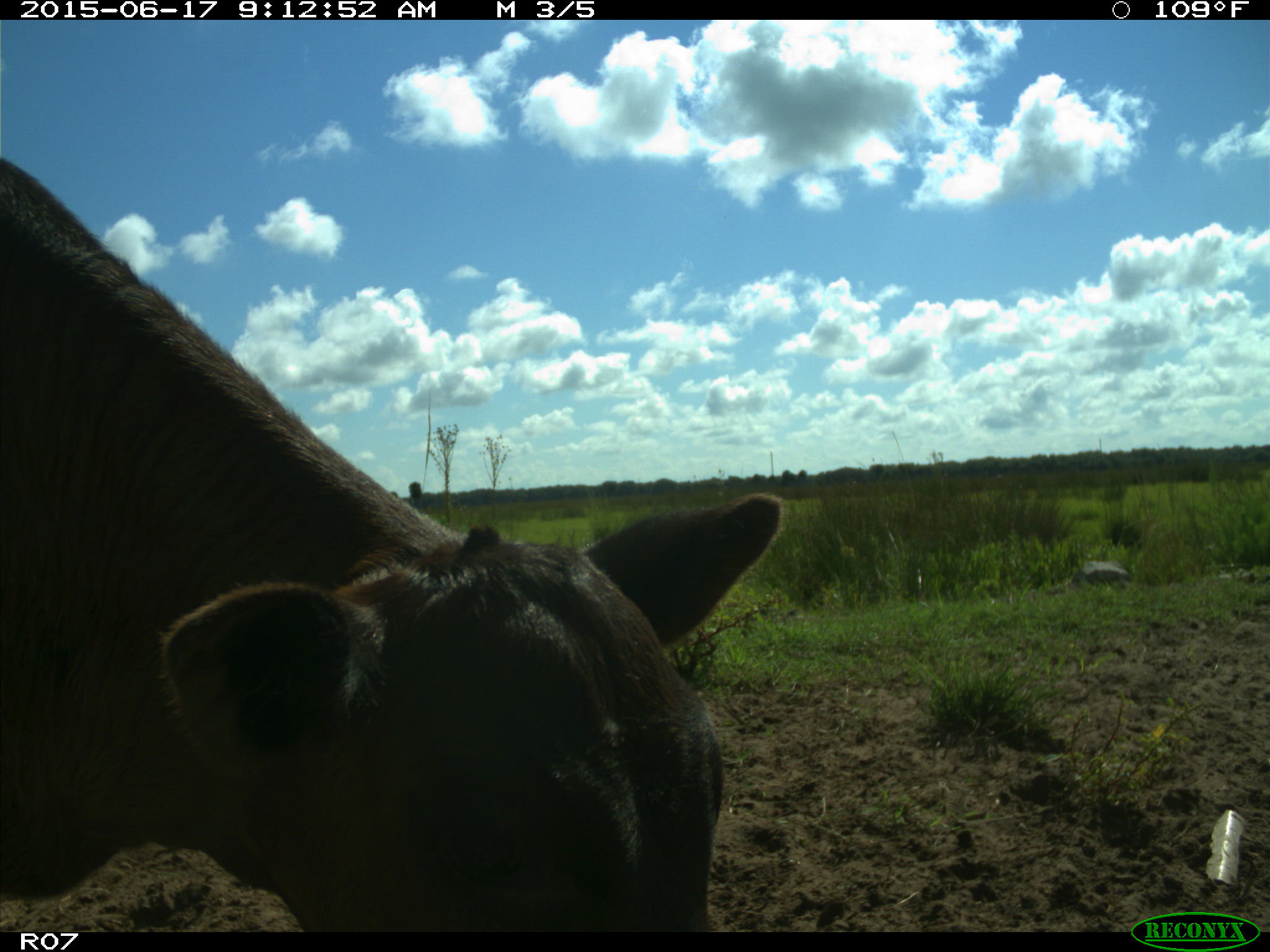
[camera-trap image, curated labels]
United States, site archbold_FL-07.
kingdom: Animalia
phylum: Chordata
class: Mammalia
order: Artiodactyla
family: Bovidae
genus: Bos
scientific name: Bos taurus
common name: domestic cow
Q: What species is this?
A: Bos taurus (domestic cow).